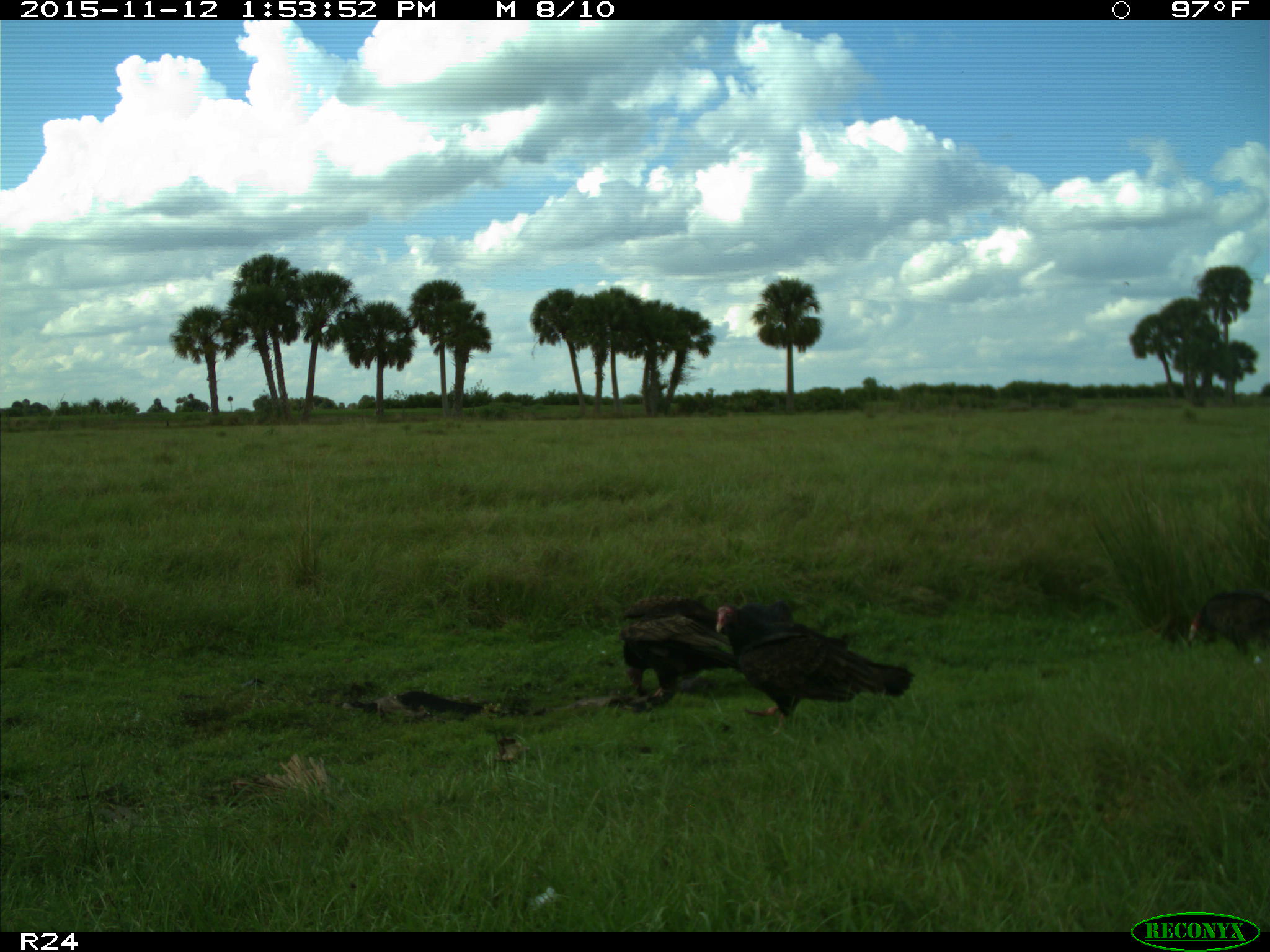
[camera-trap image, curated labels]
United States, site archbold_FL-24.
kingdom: Animalia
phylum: Chordata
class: Aves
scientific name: Aves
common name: birds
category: unidentified bird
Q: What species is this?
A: Unidentified bird (birds) (Aves).